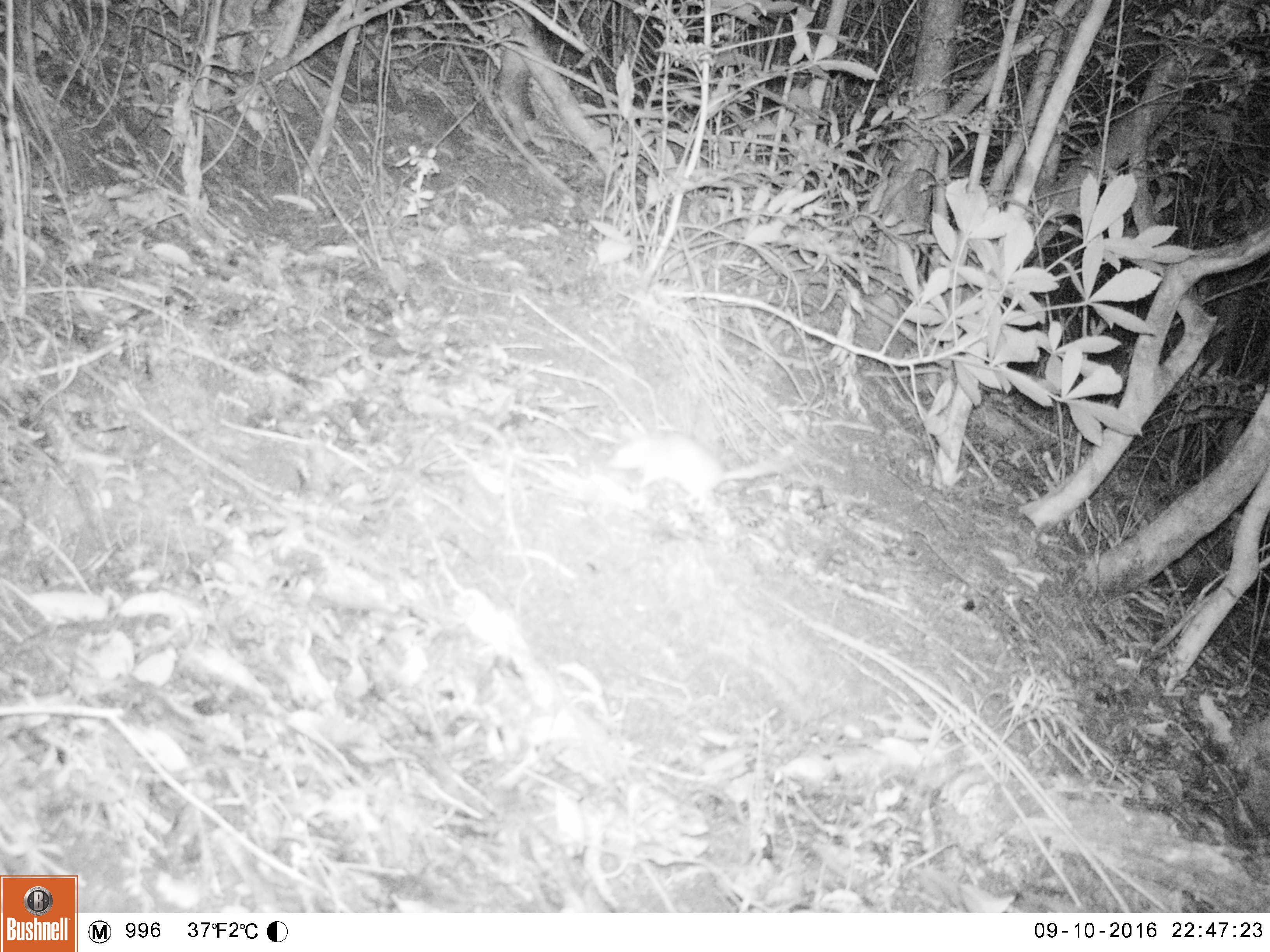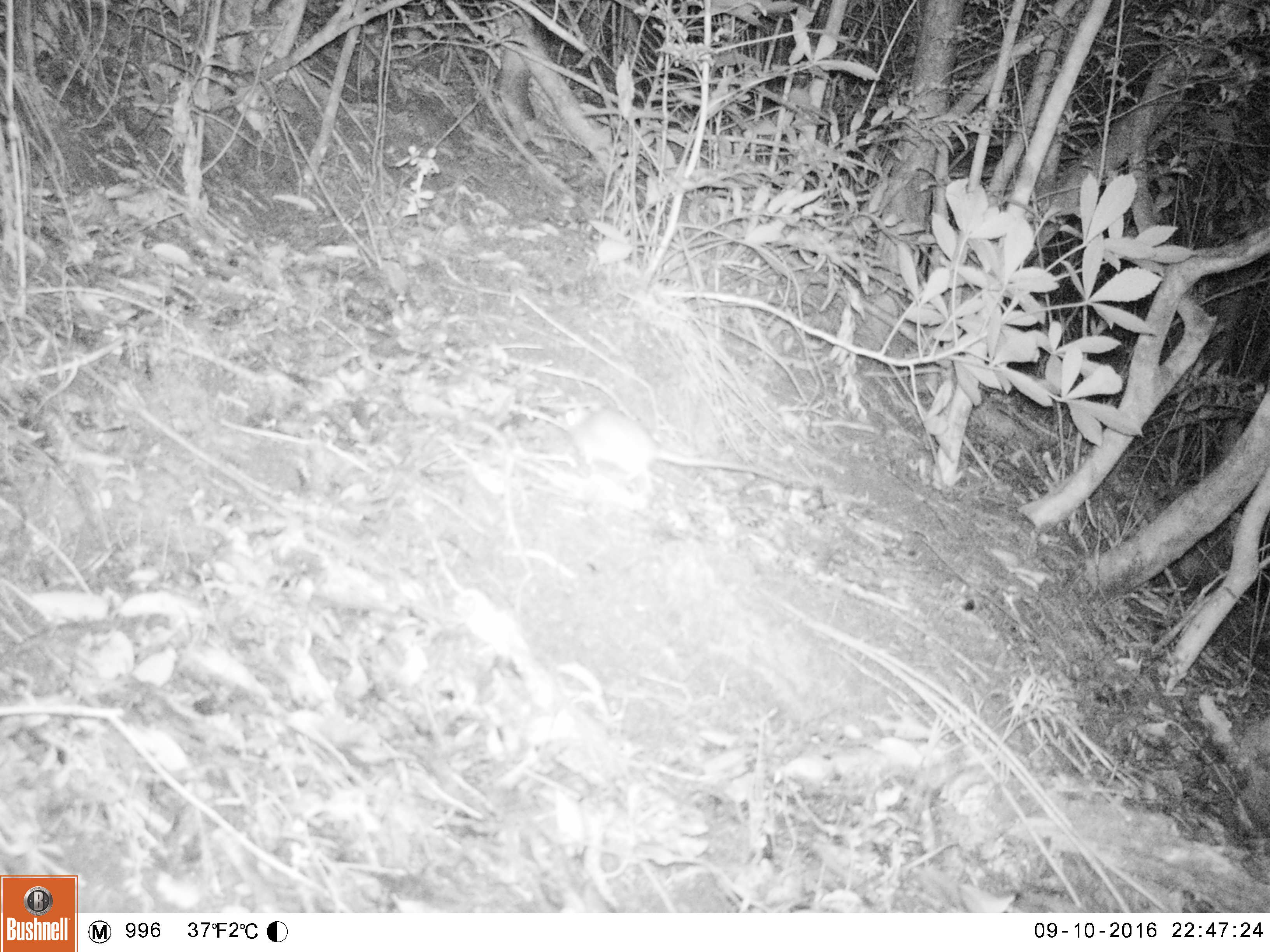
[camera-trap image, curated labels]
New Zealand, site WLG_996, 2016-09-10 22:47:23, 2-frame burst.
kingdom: Animalia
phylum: Chordata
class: Mammalia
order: Rodentia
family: Muridae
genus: Rattus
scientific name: Rattus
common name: rat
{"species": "rat (Rattus)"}